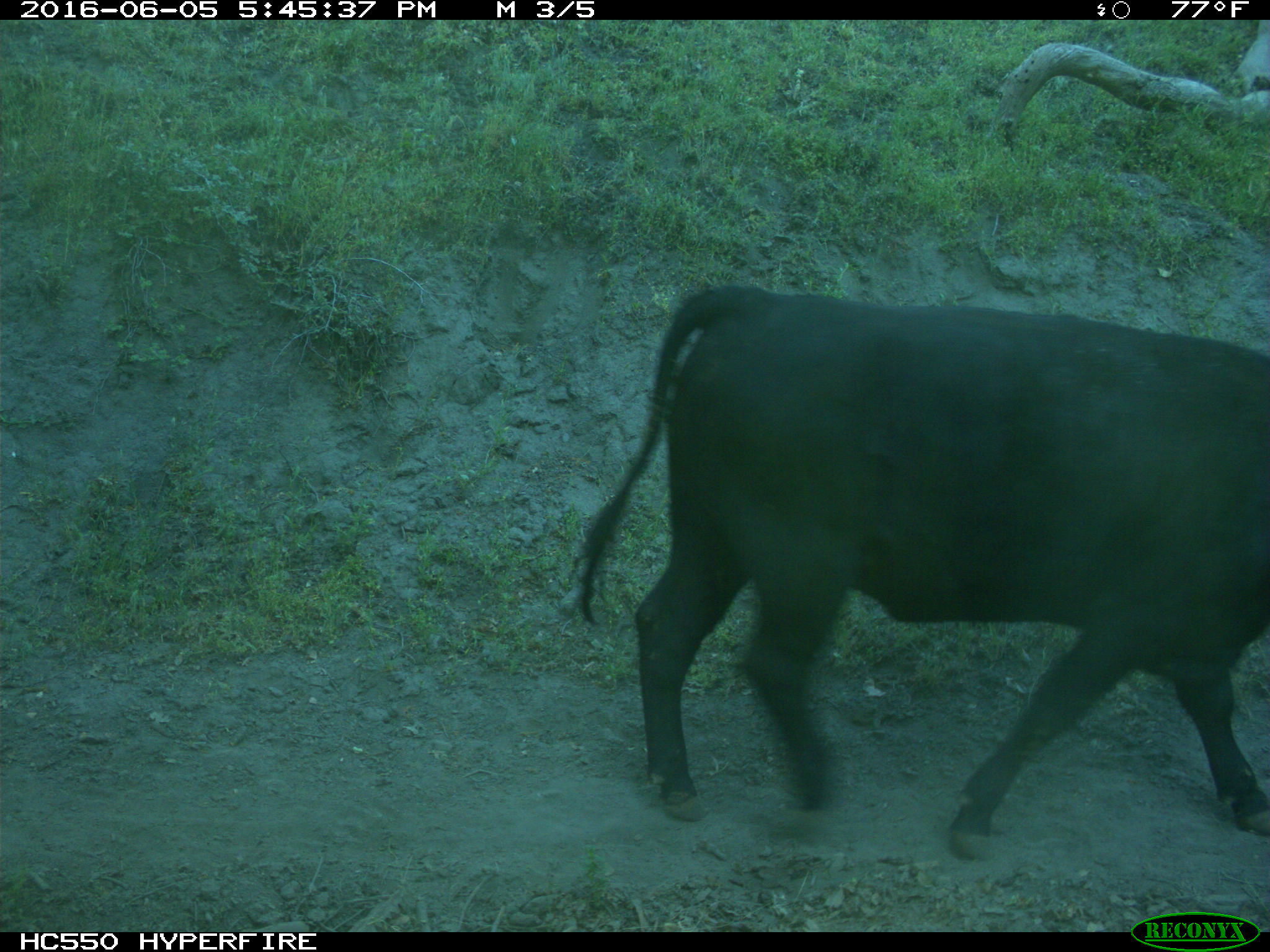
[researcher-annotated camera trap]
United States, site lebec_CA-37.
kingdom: Animalia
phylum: Chordata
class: Mammalia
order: Artiodactyla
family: Bovidae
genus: Bos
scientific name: Bos taurus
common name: domestic cow